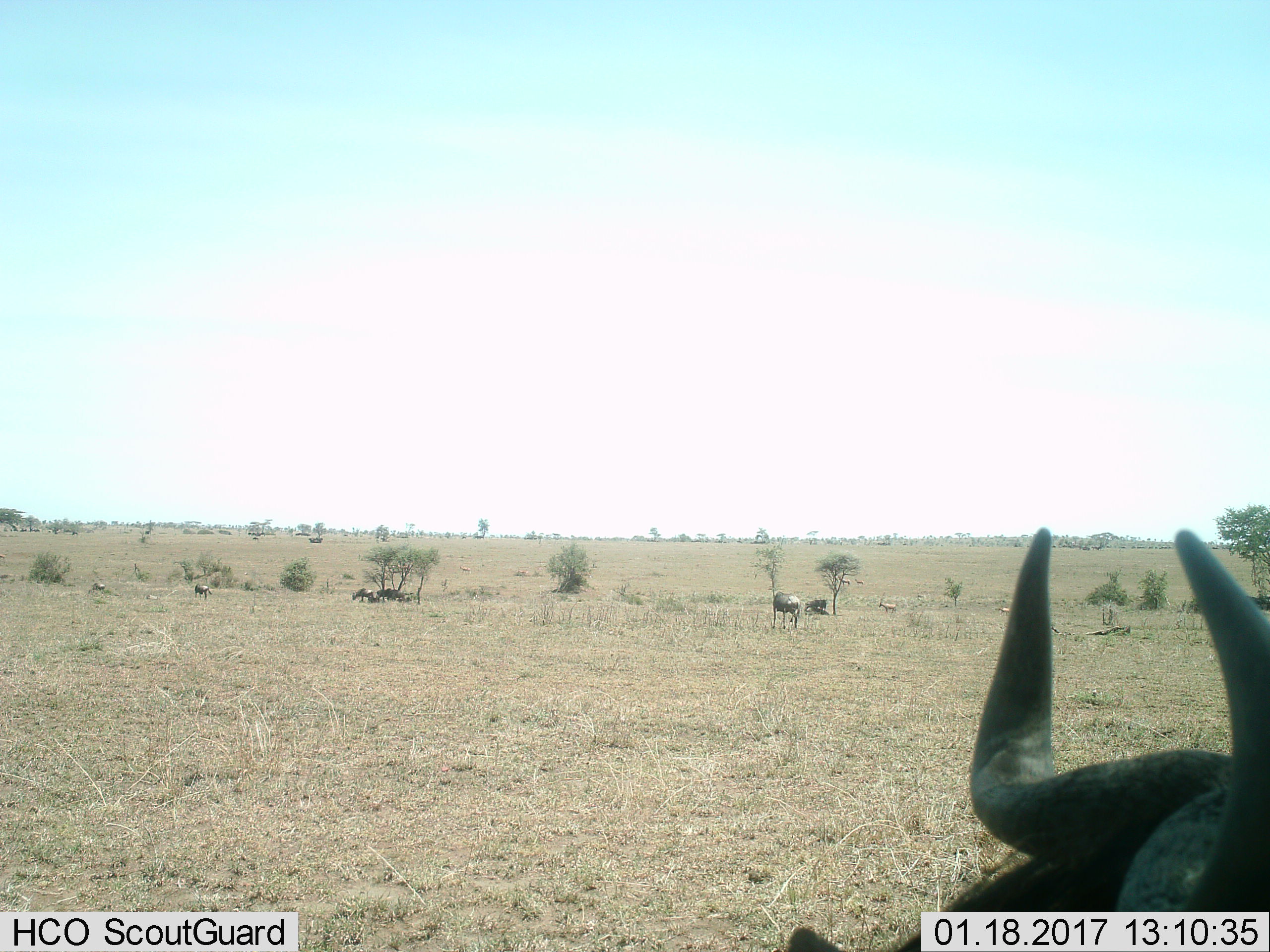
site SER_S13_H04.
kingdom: Animalia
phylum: Chordata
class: Mammalia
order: Artiodactyla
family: Bovidae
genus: Connochaetes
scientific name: Connochaetes taurinus taurinus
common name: blue wildebeest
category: wildebeestblue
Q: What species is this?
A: Wildebeestblue (blue wildebeest) (Connochaetes taurinus taurinus).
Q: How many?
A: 11-50.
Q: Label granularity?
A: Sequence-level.